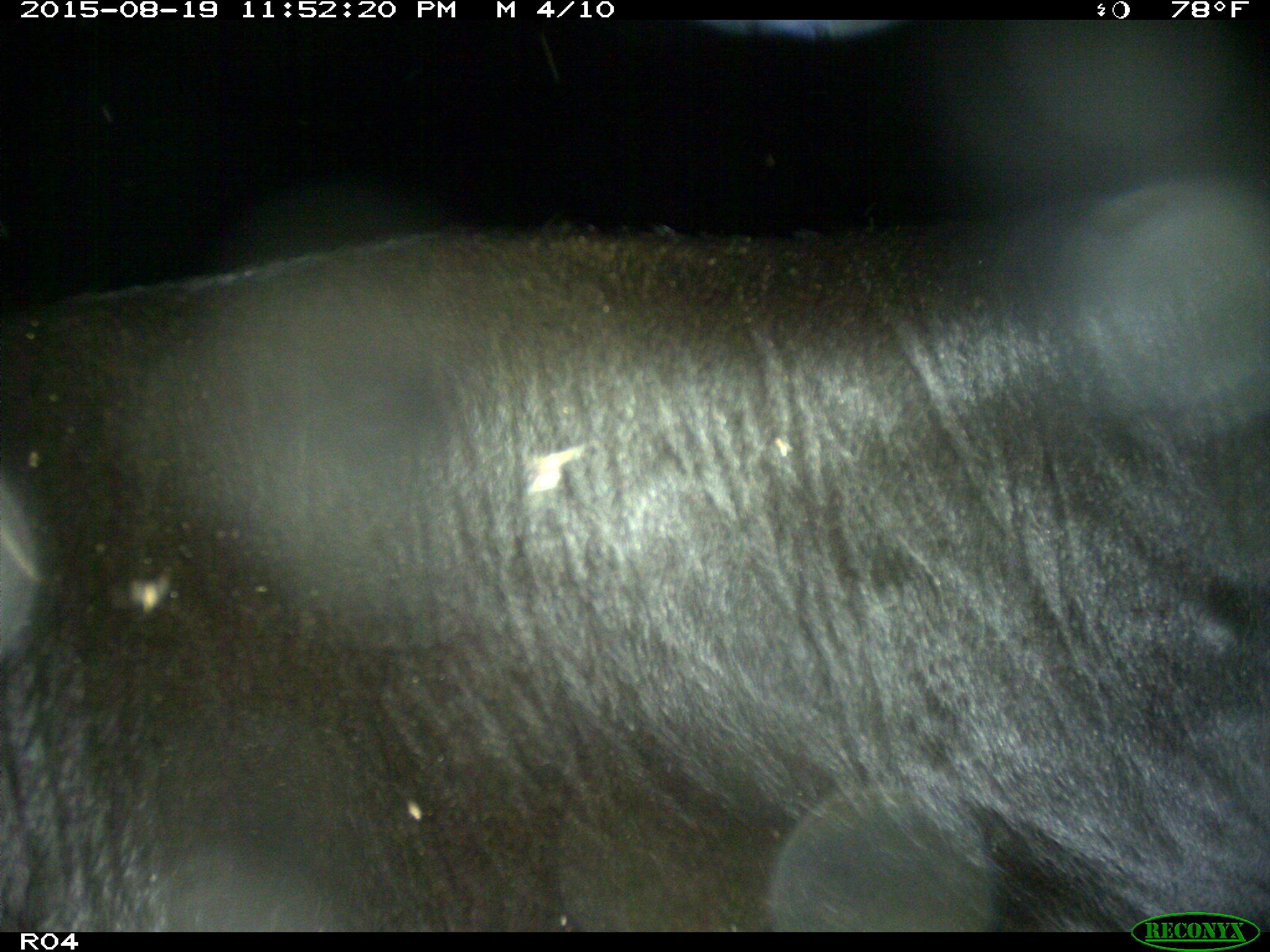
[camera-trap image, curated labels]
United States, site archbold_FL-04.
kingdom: Animalia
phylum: Chordata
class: Mammalia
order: Artiodactyla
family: Bovidae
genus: Bos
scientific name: Bos taurus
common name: domestic cow